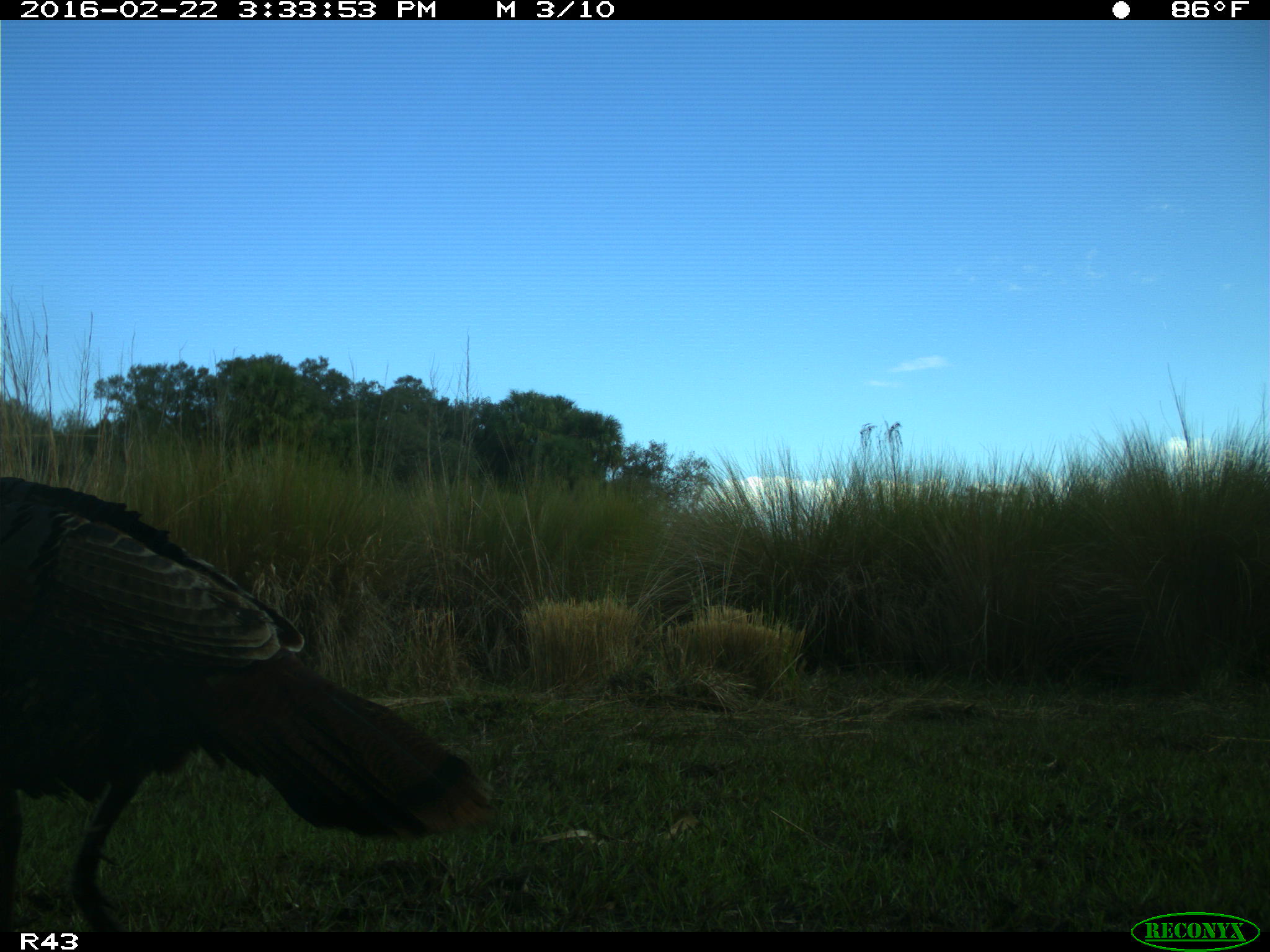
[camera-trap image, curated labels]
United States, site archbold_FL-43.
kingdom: Animalia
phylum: Chordata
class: Aves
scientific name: Aves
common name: birds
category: unidentified bird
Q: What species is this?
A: Unidentified bird (birds) (Aves).